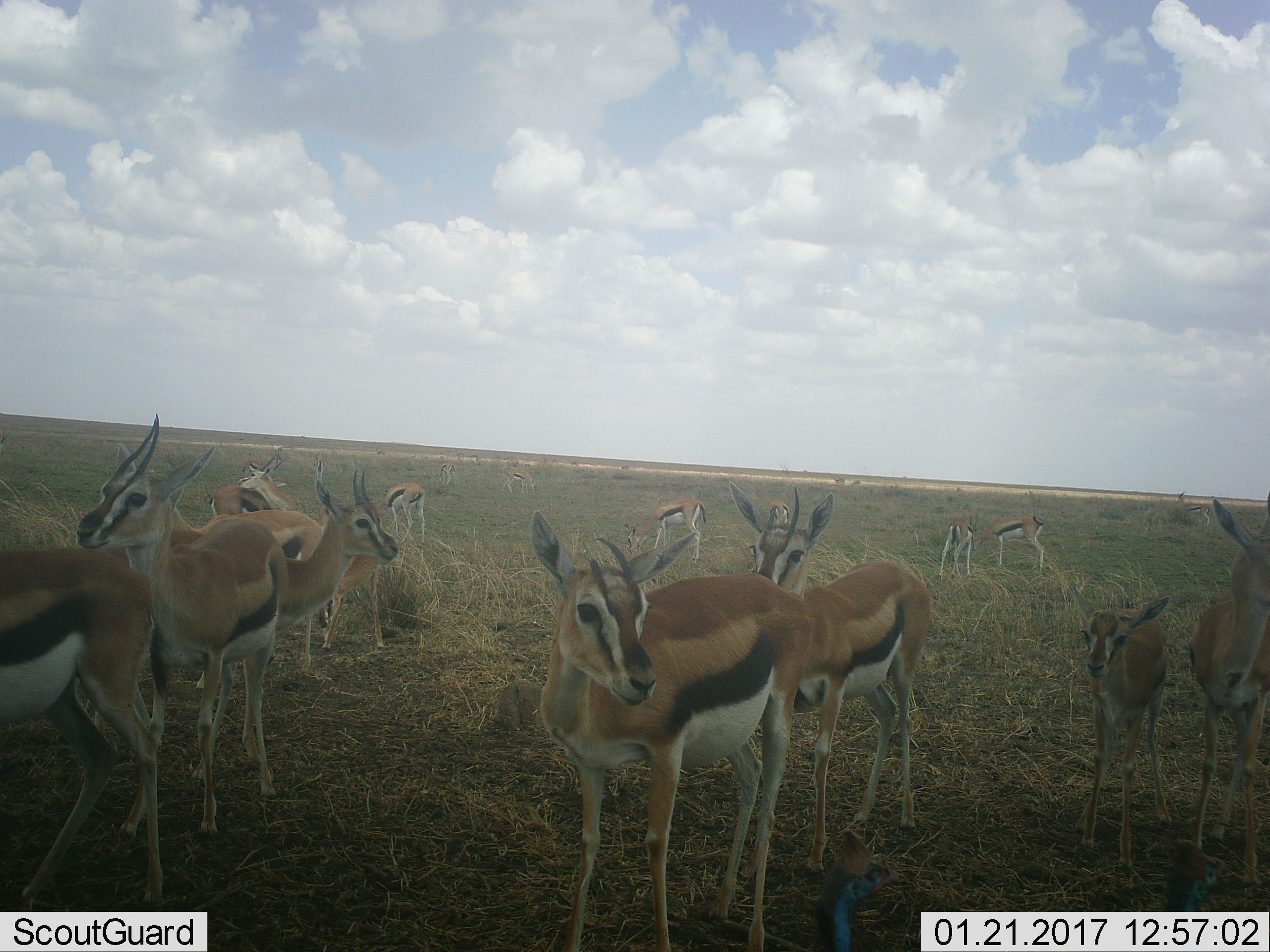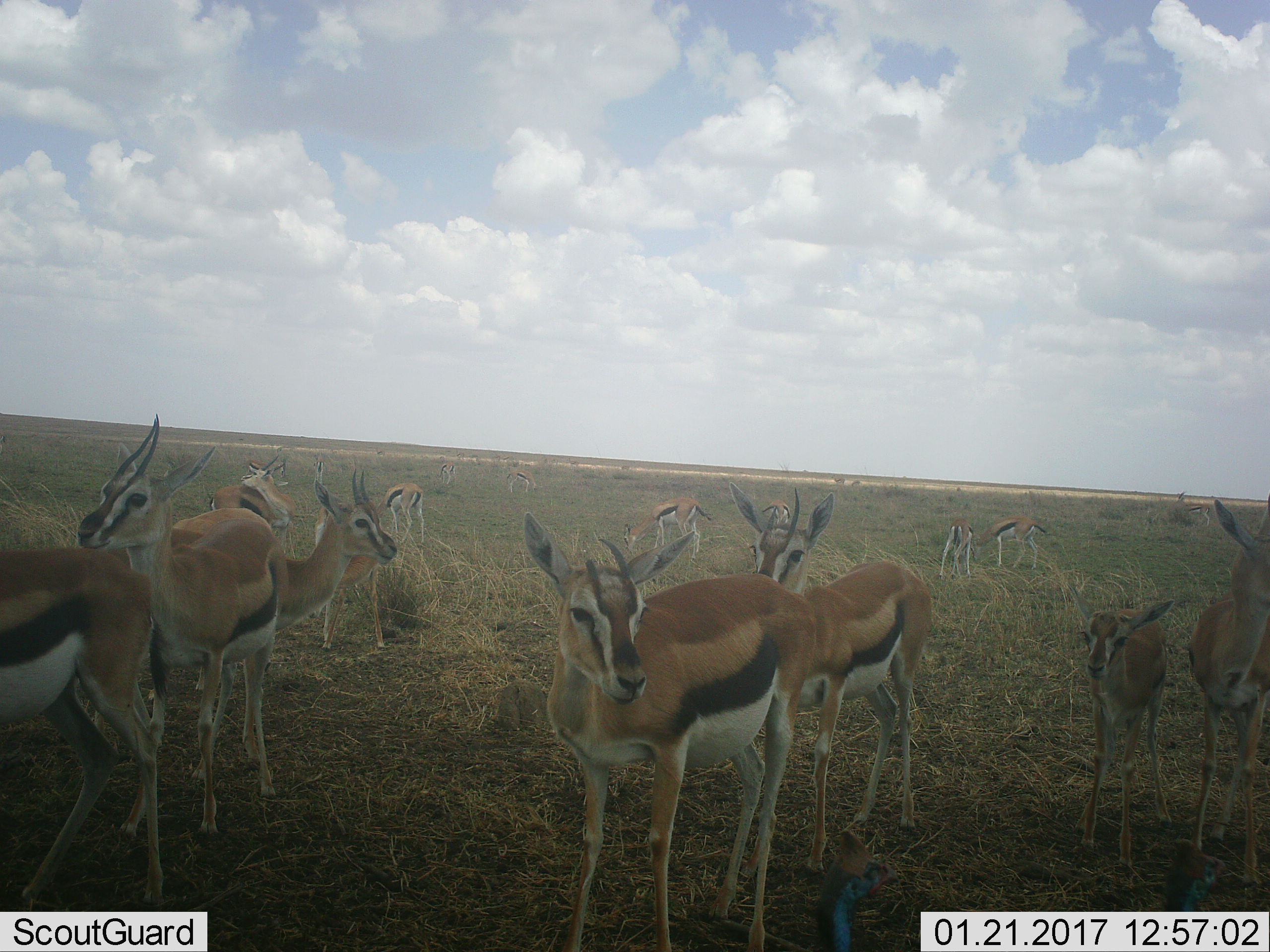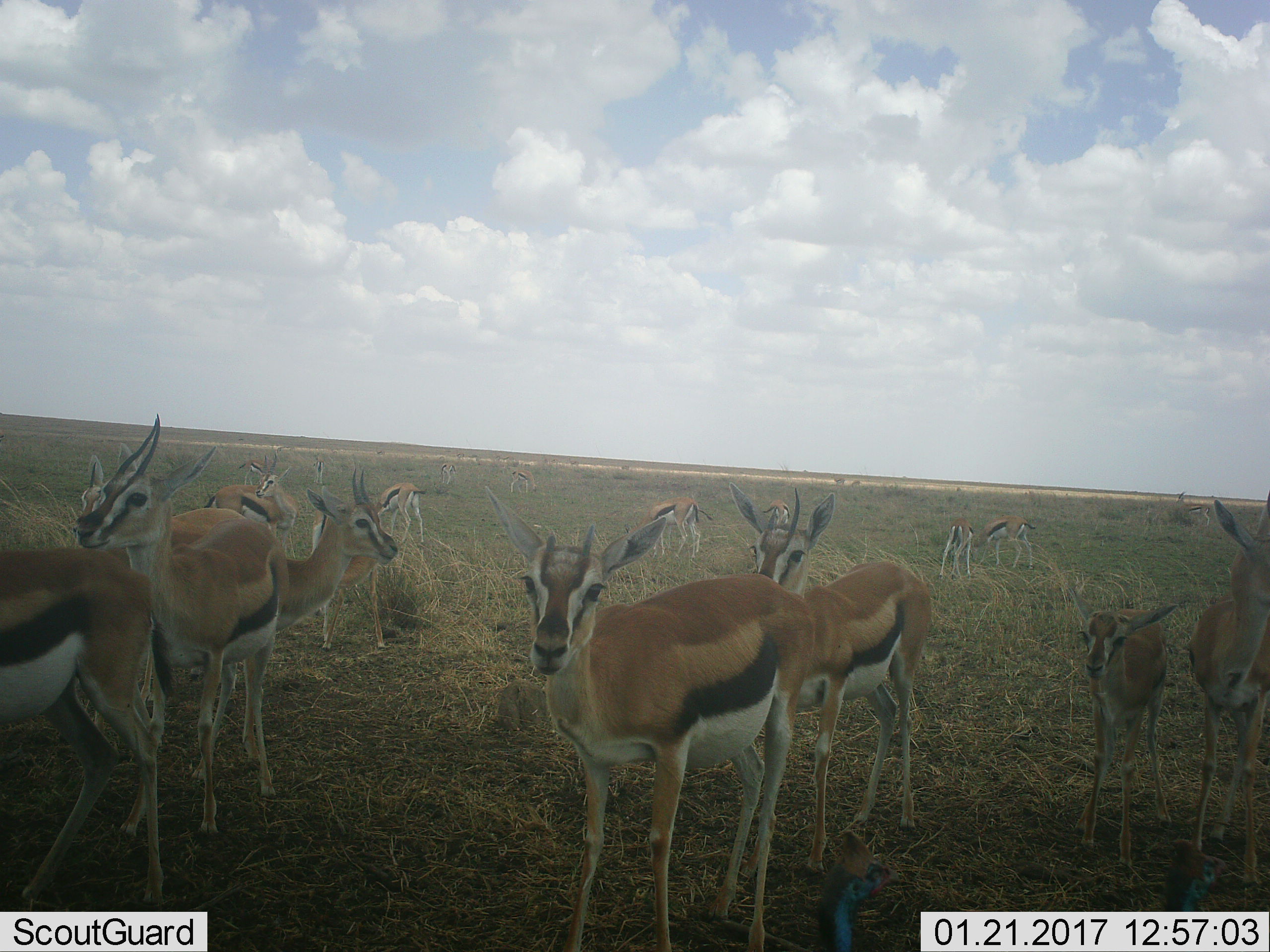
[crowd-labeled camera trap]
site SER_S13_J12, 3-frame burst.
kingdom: Animalia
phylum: Chordata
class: Mammalia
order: Artiodactyla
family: Bovidae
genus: Eudorcas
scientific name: Eudorcas thomsonii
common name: thomson's gazelle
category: gazellethomsons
Gazellethomsons (thomson's gazelle) (Eudorcas thomsonii), count 11-50. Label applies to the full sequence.